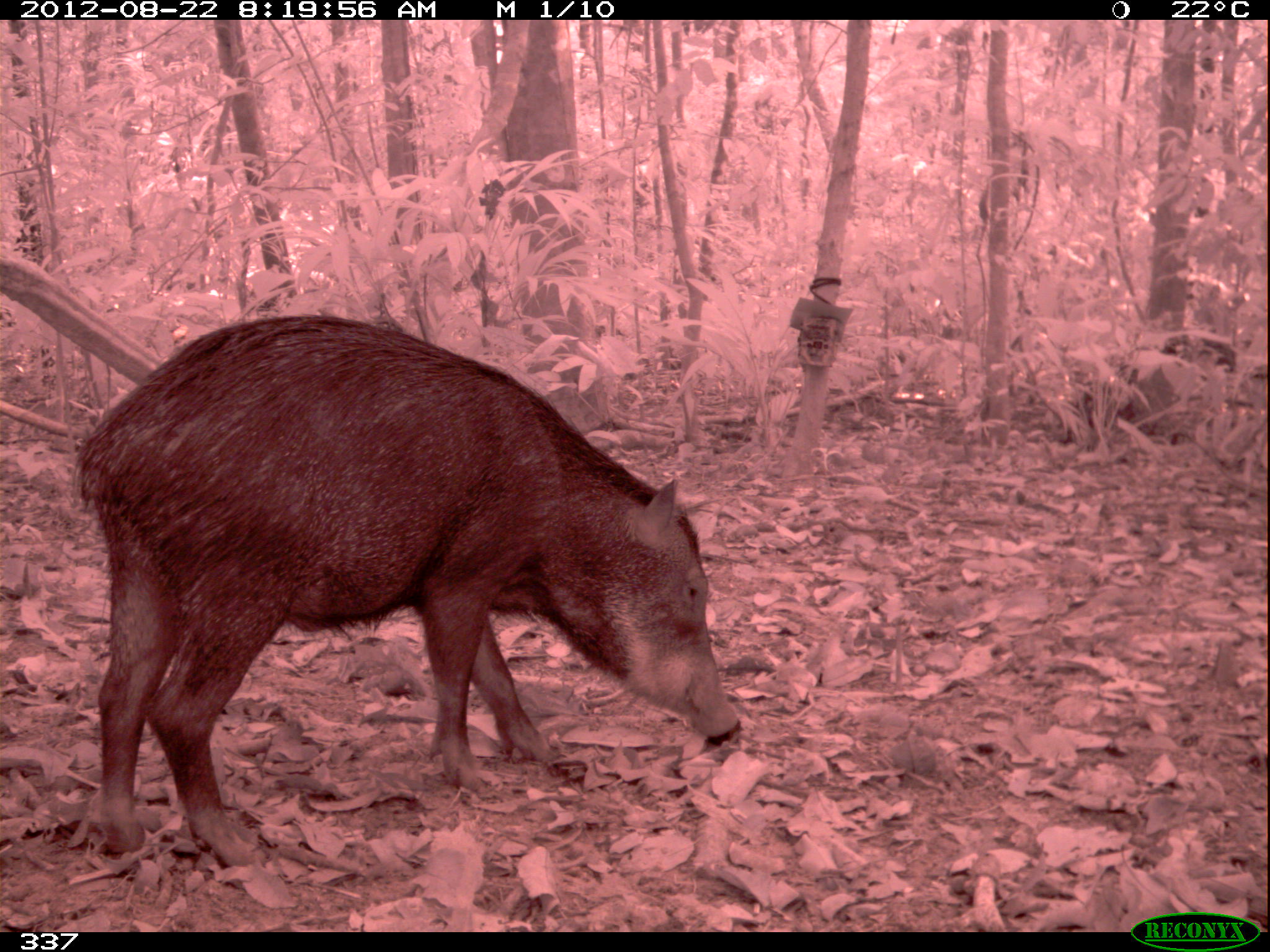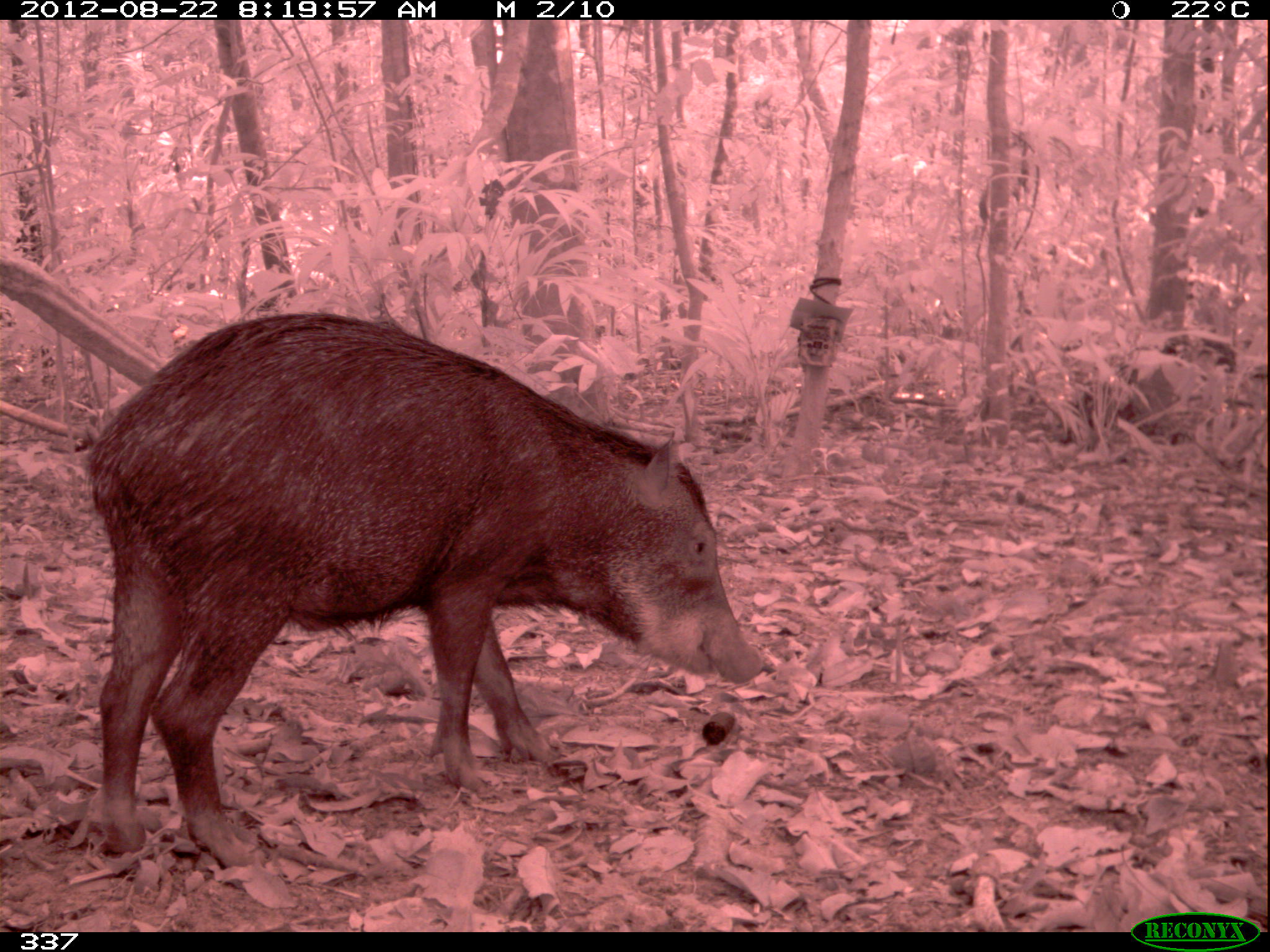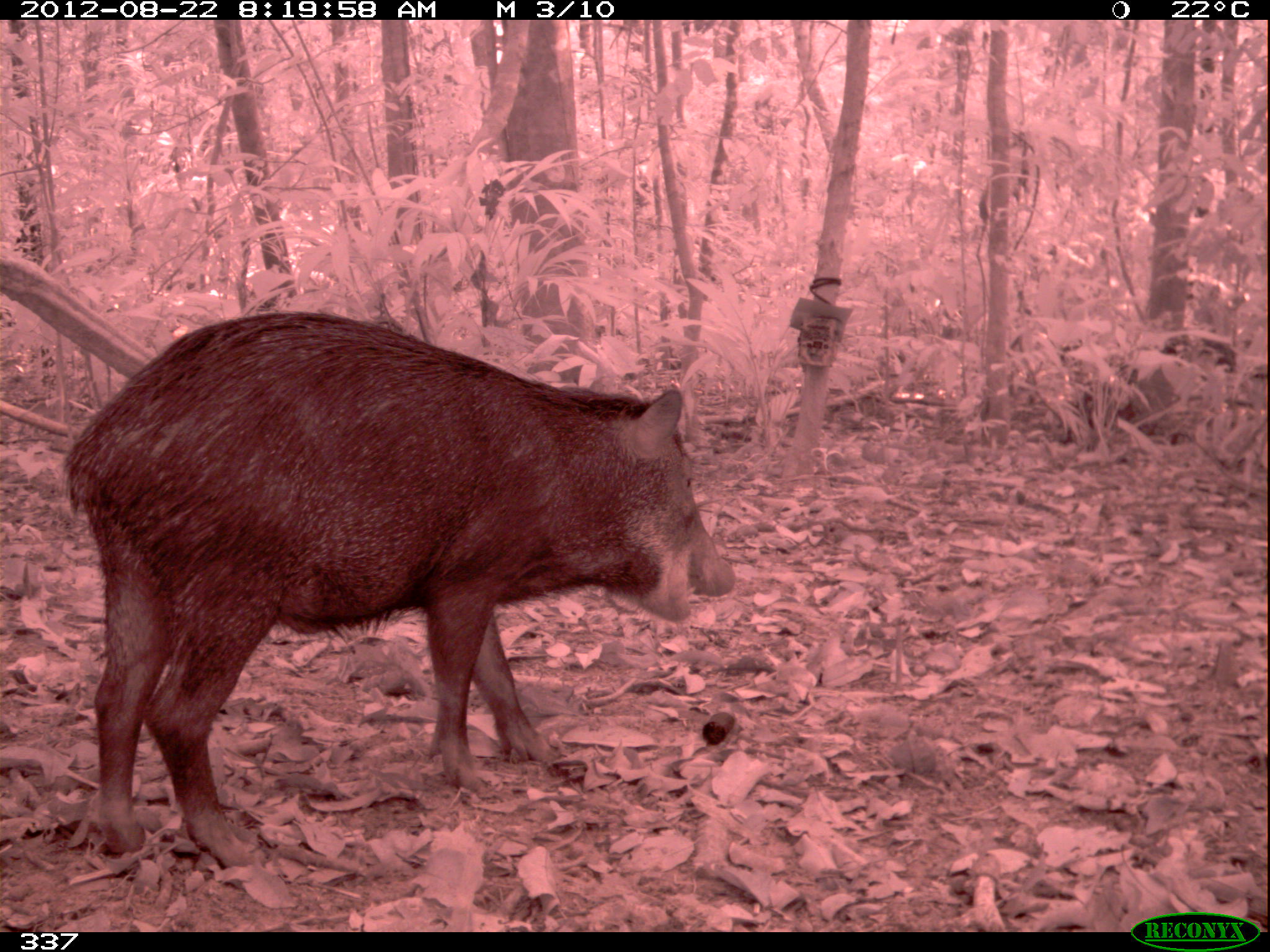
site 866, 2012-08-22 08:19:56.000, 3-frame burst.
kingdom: Animalia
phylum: Chordata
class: Mammalia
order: Artiodactyla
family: Tayassuidae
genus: Tayassu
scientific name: Tayassu pecari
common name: white-lipped peccary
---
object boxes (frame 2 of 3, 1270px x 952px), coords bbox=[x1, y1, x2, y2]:
tayassu pecari: bbox=[87, 310, 764, 863]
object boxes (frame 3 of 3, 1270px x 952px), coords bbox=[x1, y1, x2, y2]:
tayassu pecari: bbox=[61, 305, 734, 865]